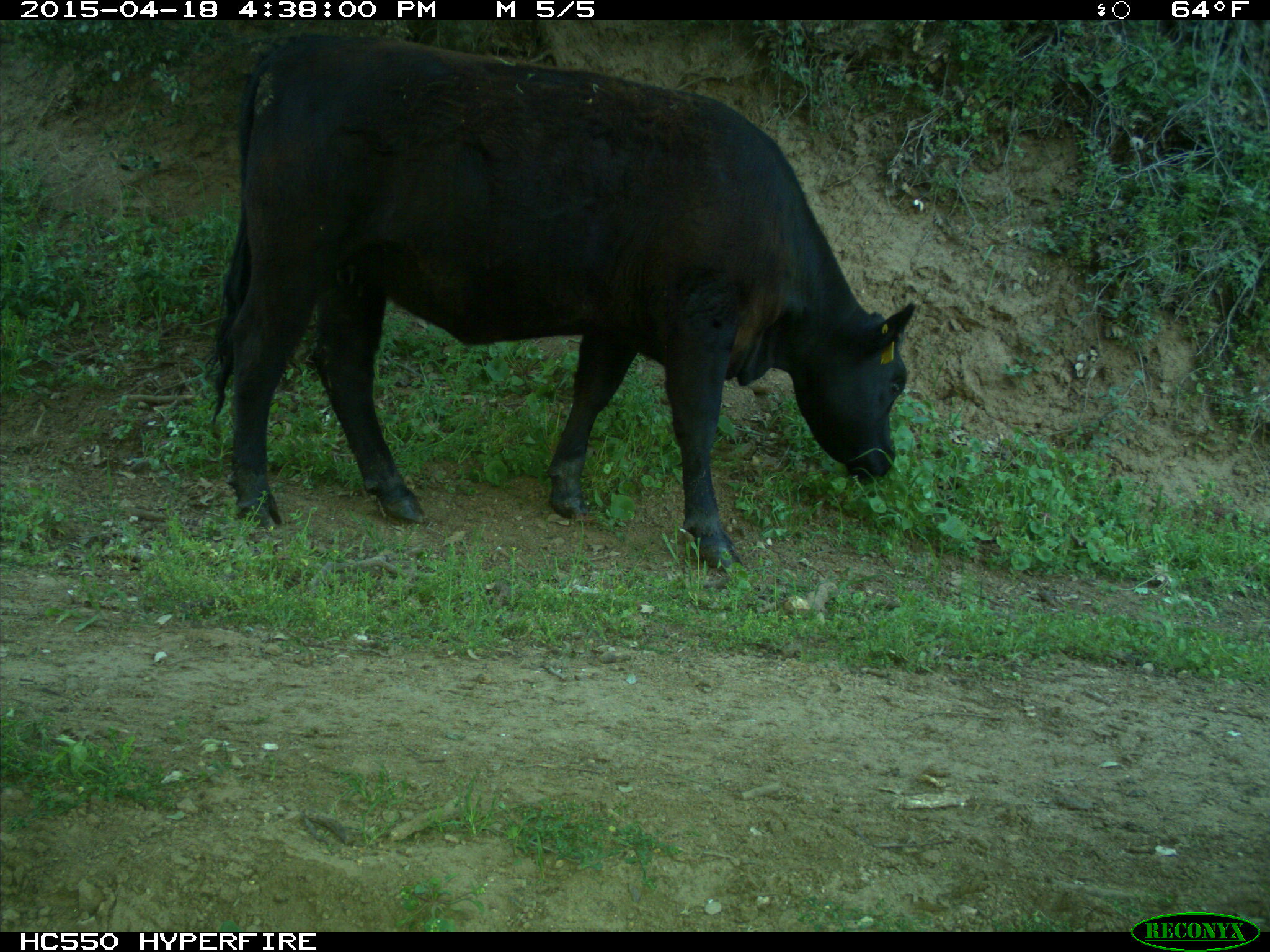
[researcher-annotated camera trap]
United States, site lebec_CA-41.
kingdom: Animalia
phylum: Chordata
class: Mammalia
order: Artiodactyla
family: Bovidae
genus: Bos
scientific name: Bos taurus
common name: domestic cow